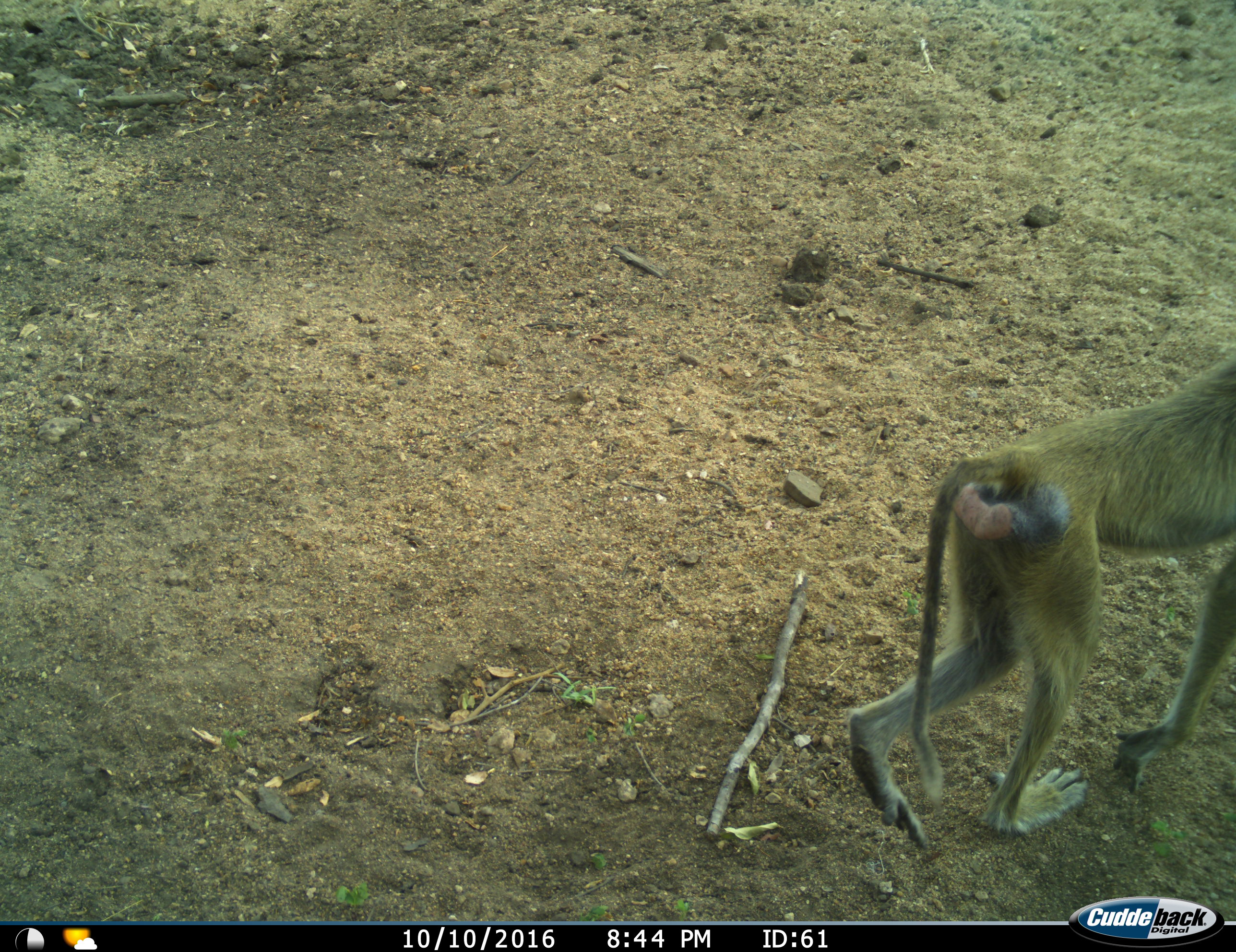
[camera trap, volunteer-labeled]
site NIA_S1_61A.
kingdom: Animalia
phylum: Chordata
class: Mammalia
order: Primates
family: Cercopithecidae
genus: Papio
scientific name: Papio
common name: baboon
Baboon (Papio), count 1. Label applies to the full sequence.